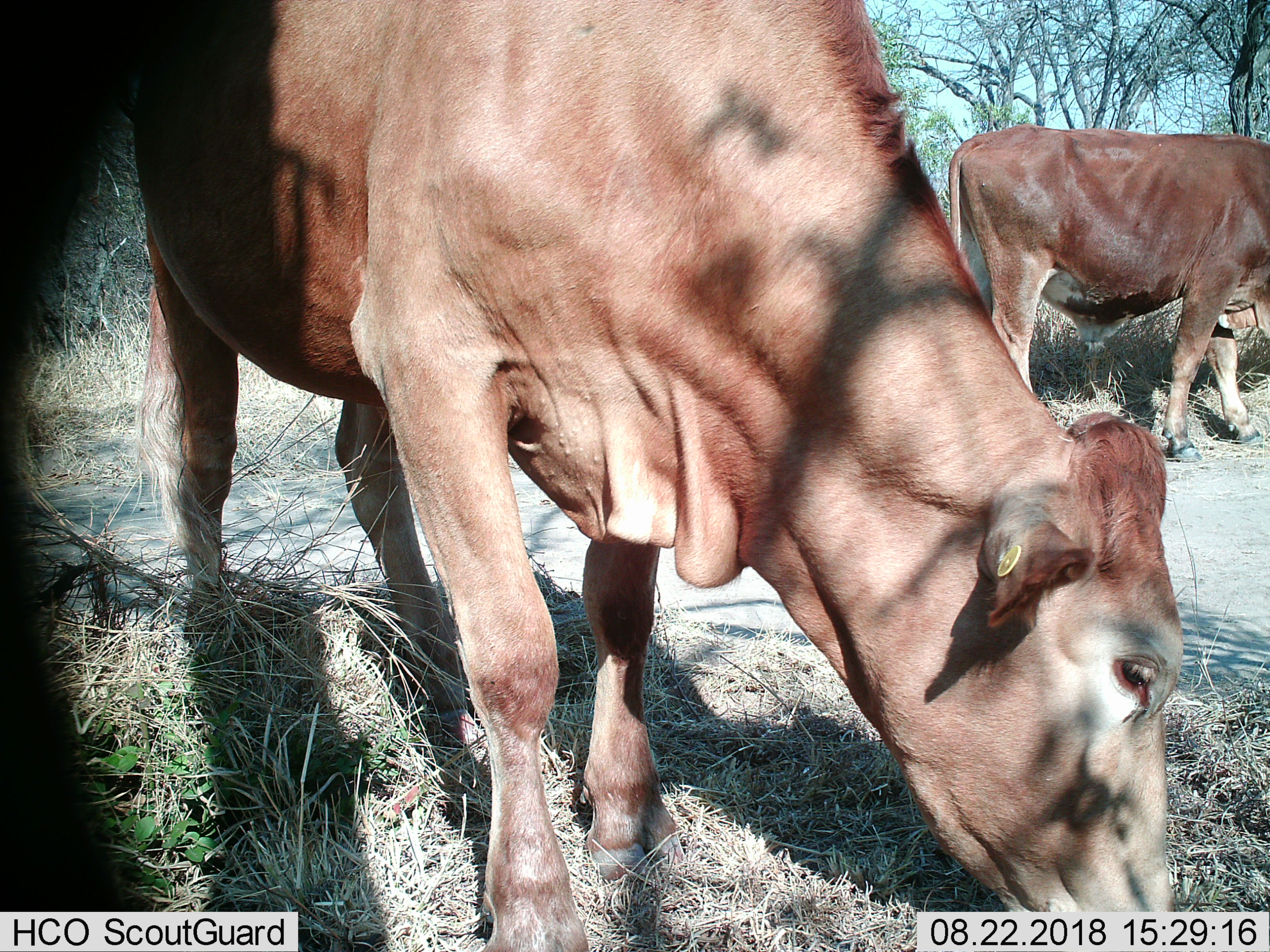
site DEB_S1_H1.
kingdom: Animalia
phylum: Chordata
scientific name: Vertebrata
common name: domestic animal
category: domesticanimal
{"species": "domesticanimal (domestic animal) (Vertebrata)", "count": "2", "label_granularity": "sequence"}